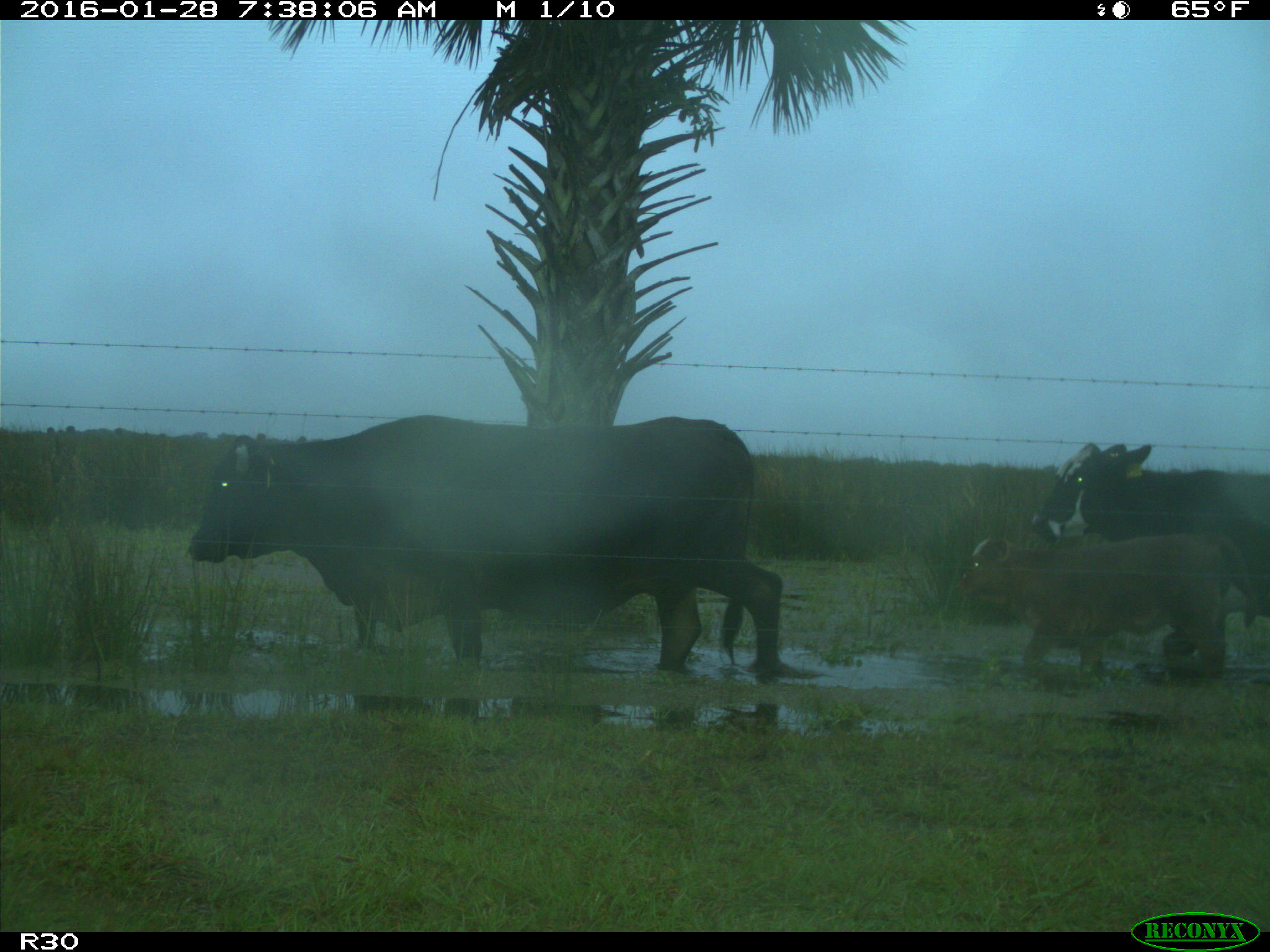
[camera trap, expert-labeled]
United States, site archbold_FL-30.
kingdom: Animalia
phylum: Chordata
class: Mammalia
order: Artiodactyla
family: Bovidae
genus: Bos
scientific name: Bos taurus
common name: domestic cow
Bos taurus (domestic cow).